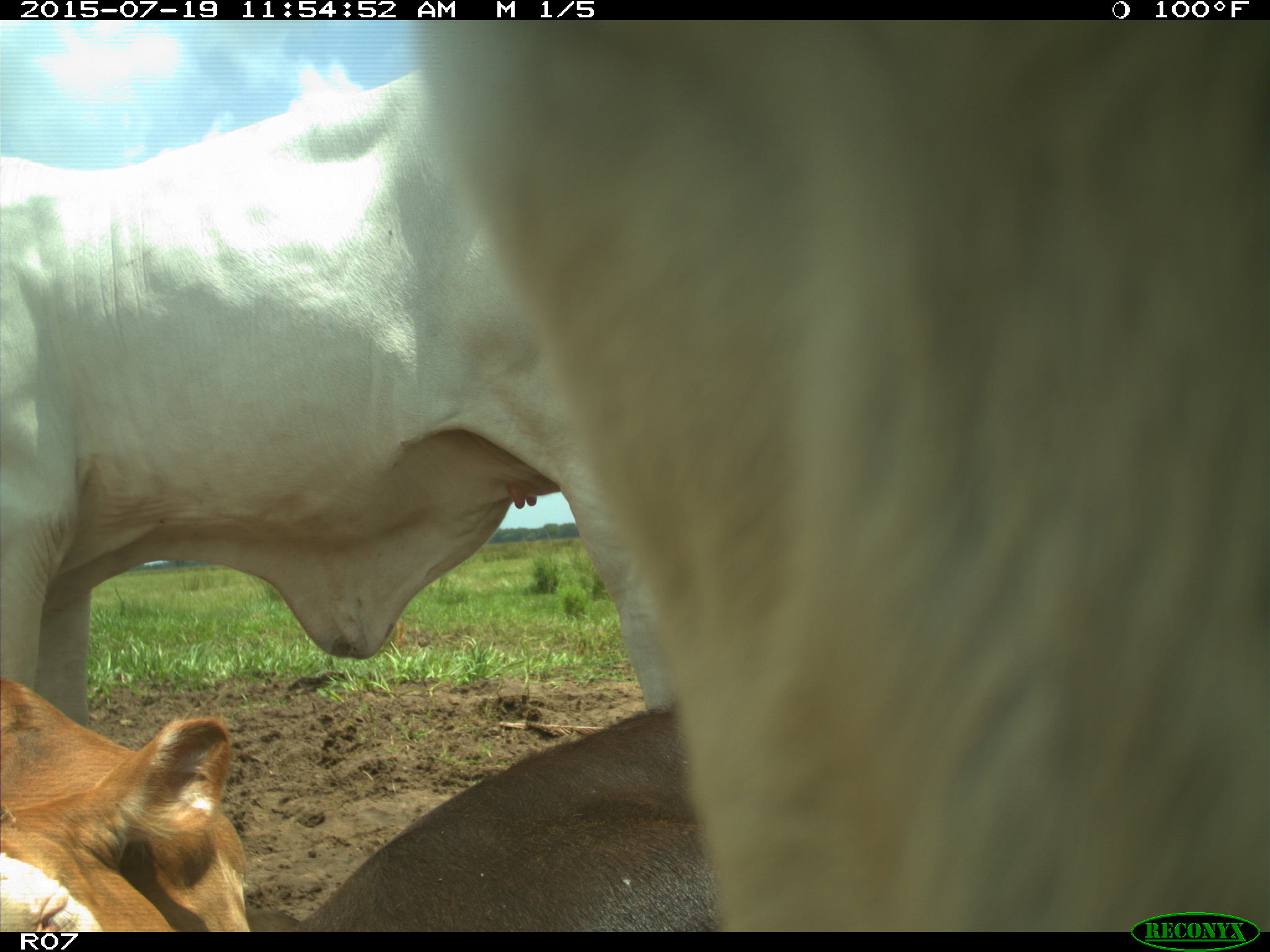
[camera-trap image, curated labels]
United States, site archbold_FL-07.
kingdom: Animalia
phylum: Chordata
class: Mammalia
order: Artiodactyla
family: Bovidae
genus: Bos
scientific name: Bos taurus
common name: domestic cow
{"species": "Bos taurus (domestic cow)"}